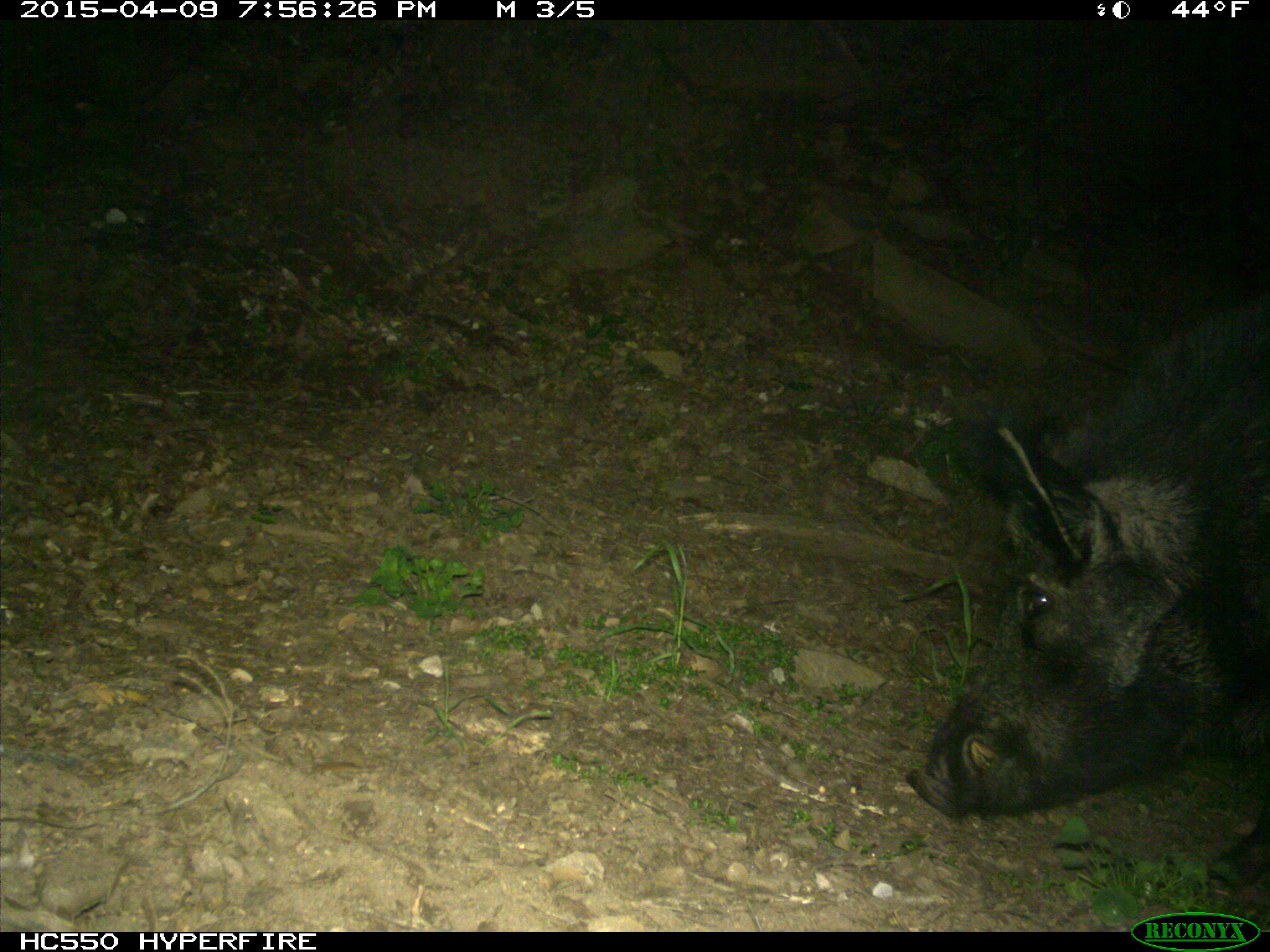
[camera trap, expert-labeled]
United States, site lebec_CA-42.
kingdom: Animalia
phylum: Chordata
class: Mammalia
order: Artiodactyla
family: Suidae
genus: Sus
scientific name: Sus scrofa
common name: wild boar